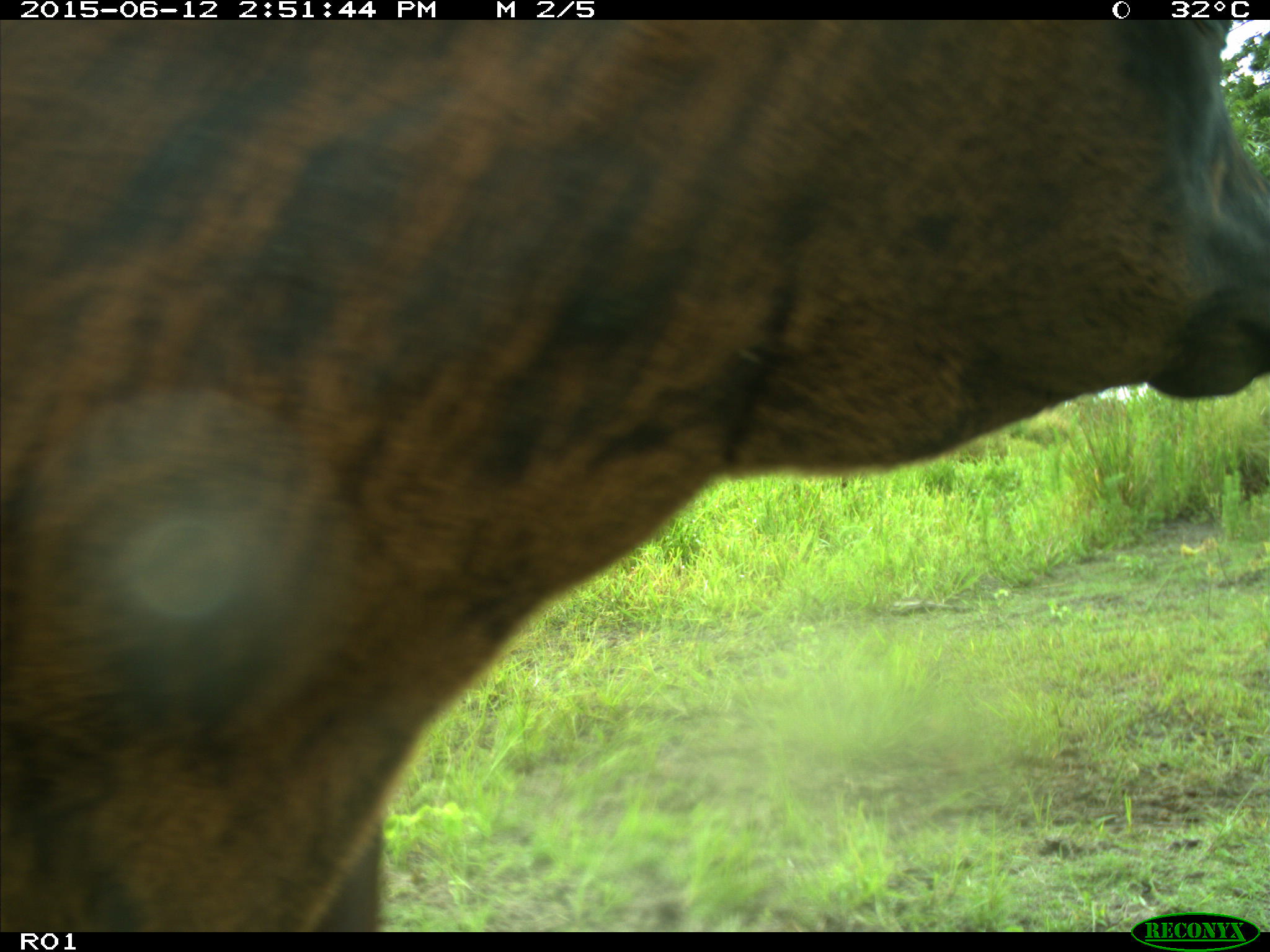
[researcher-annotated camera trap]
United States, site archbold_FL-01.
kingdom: Animalia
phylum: Chordata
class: Mammalia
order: Artiodactyla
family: Bovidae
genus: Bos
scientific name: Bos taurus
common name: domestic cow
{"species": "Bos taurus (domestic cow)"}